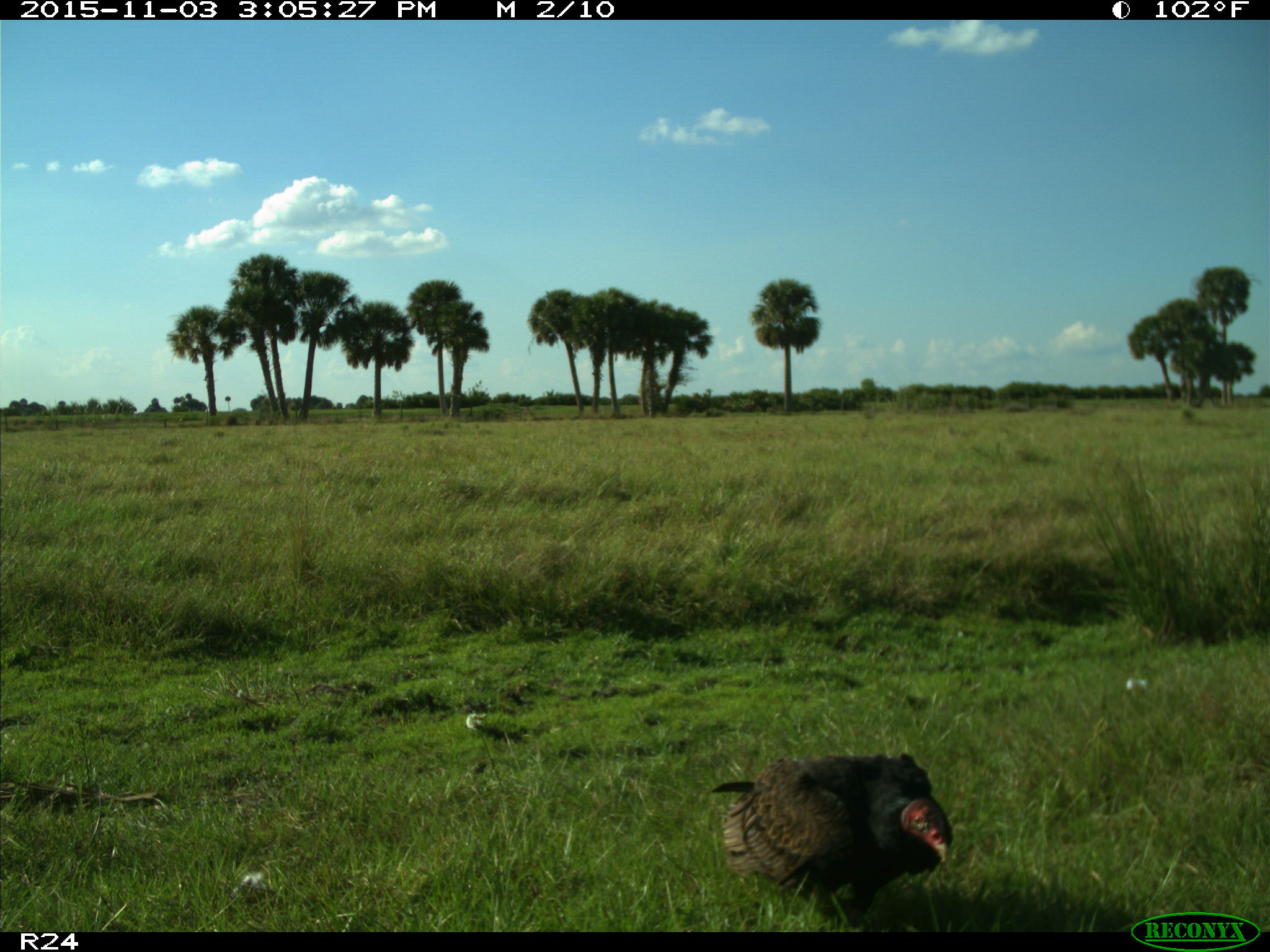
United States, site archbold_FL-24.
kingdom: Animalia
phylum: Chordata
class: Aves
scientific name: Aves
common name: birds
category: unidentified bird